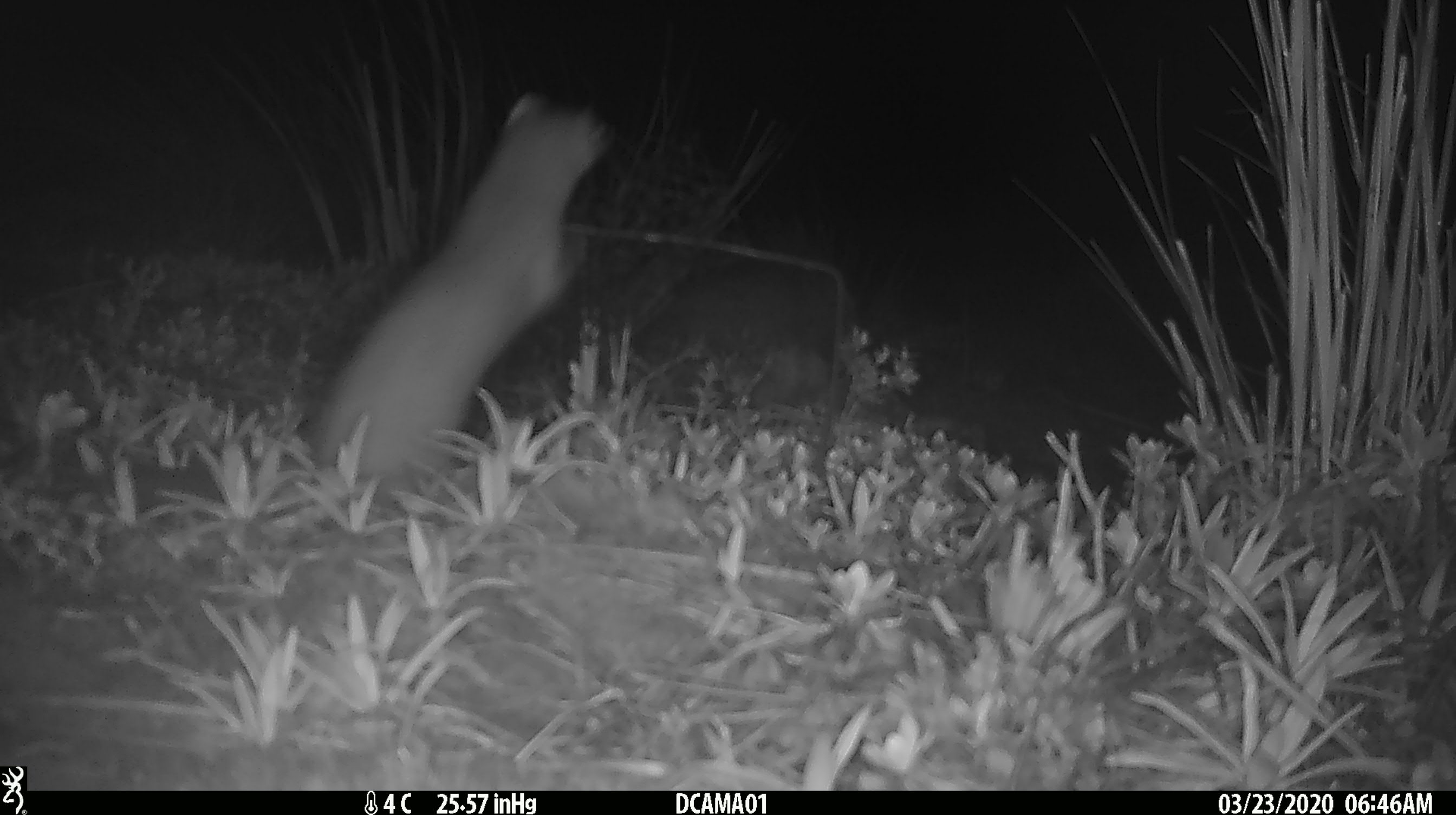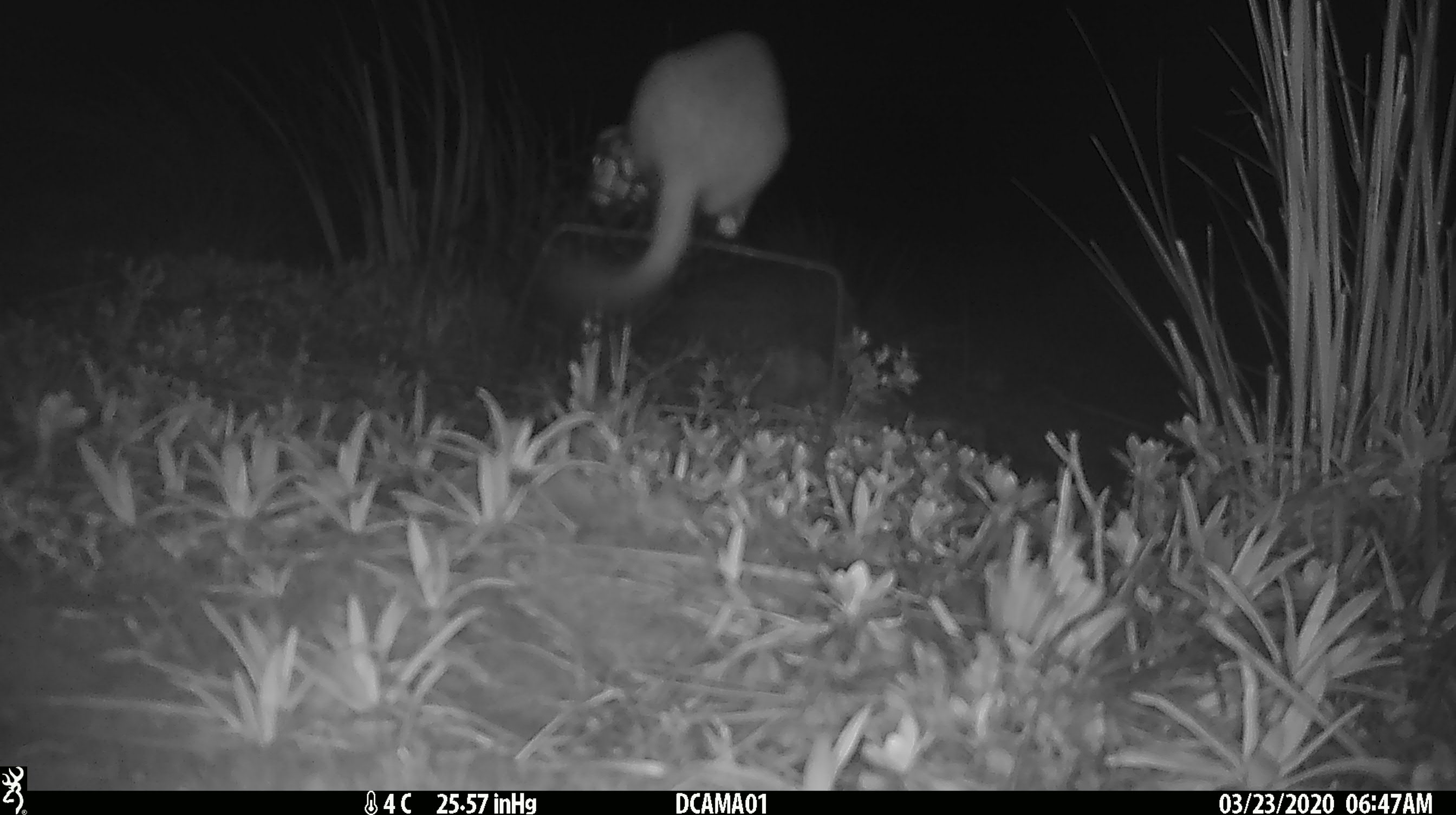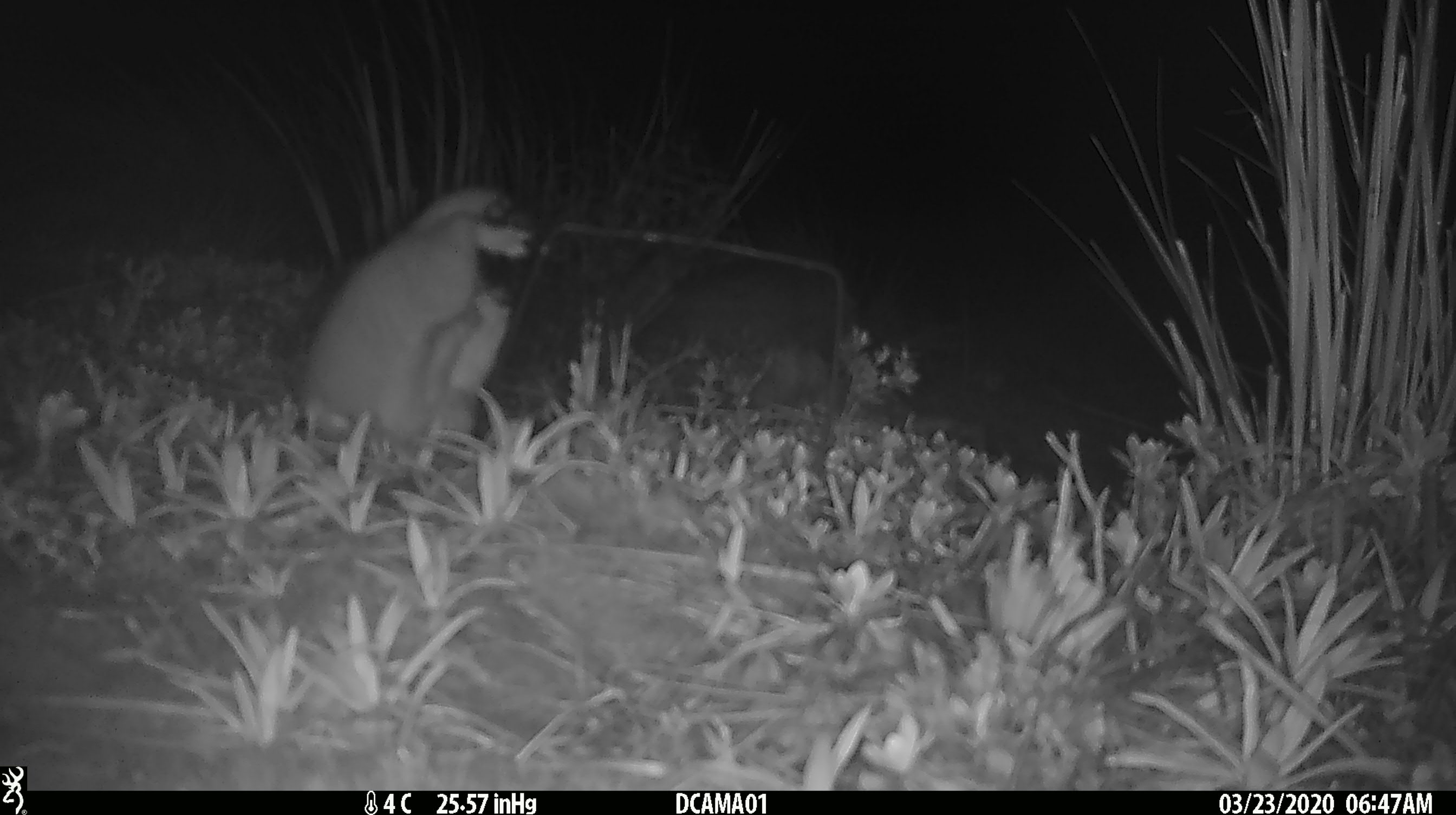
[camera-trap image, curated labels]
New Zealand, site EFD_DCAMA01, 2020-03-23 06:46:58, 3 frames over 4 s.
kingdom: Animalia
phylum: Chordata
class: Mammalia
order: Carnivora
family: Mustelidae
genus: Mustela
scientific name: Mustela erminea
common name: stoat